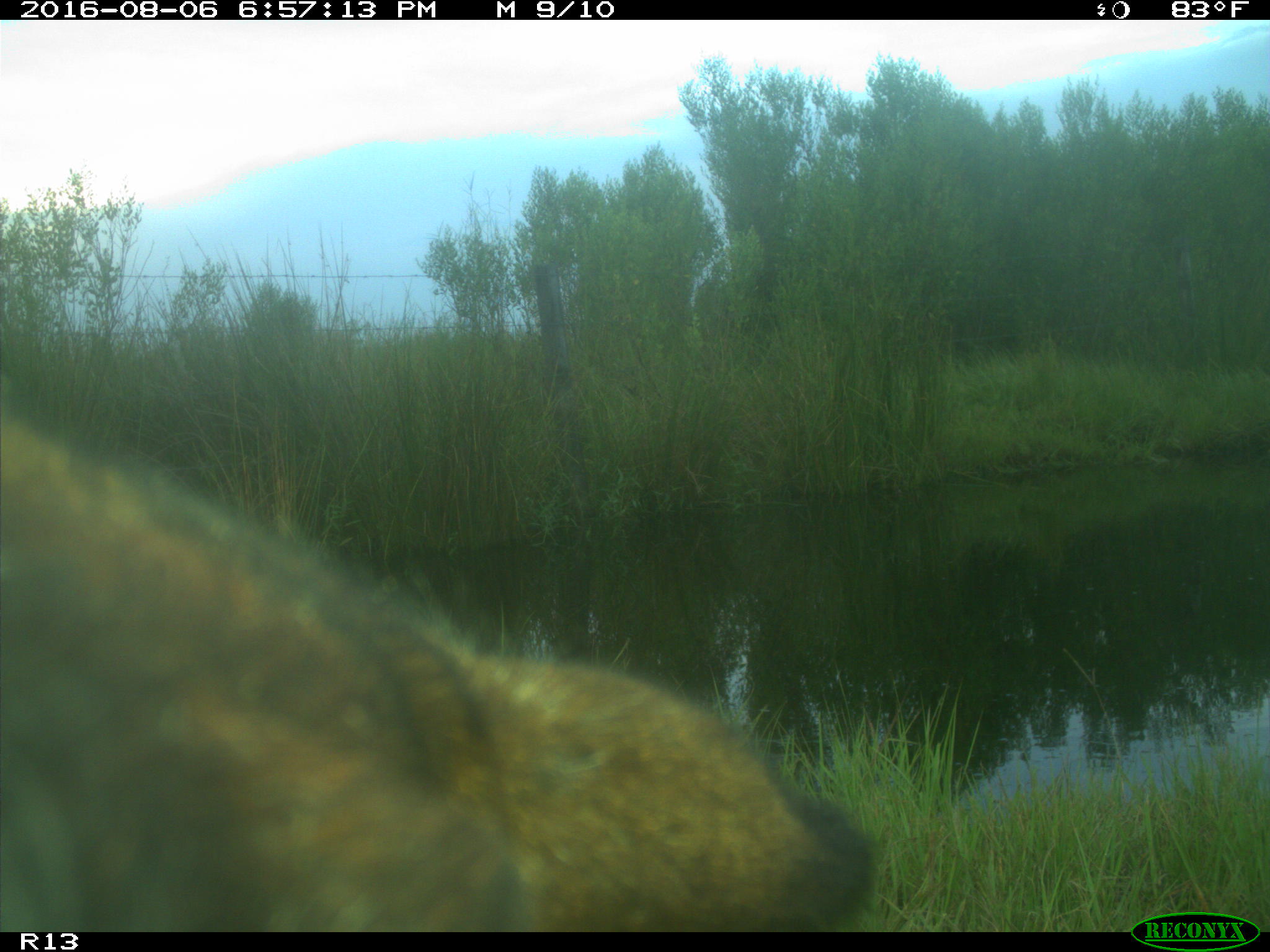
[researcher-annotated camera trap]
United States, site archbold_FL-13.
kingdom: Animalia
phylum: Chordata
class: Mammalia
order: Artiodactyla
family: Bovidae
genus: Bos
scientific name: Bos taurus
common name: domestic cow